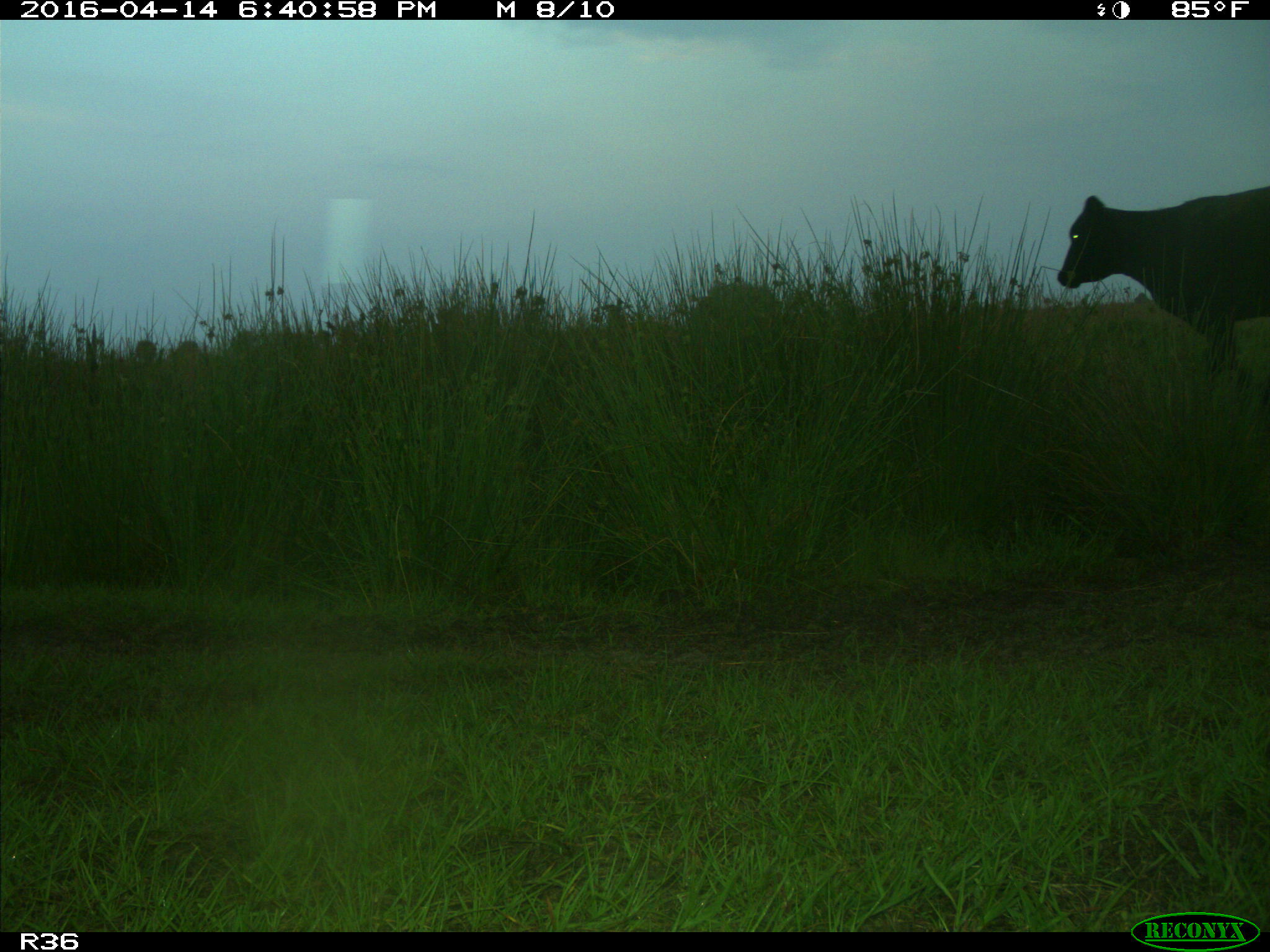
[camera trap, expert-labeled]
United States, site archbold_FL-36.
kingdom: Animalia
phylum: Chordata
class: Mammalia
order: Artiodactyla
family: Bovidae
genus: Bos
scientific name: Bos taurus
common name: domestic cow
Bos taurus (domestic cow).